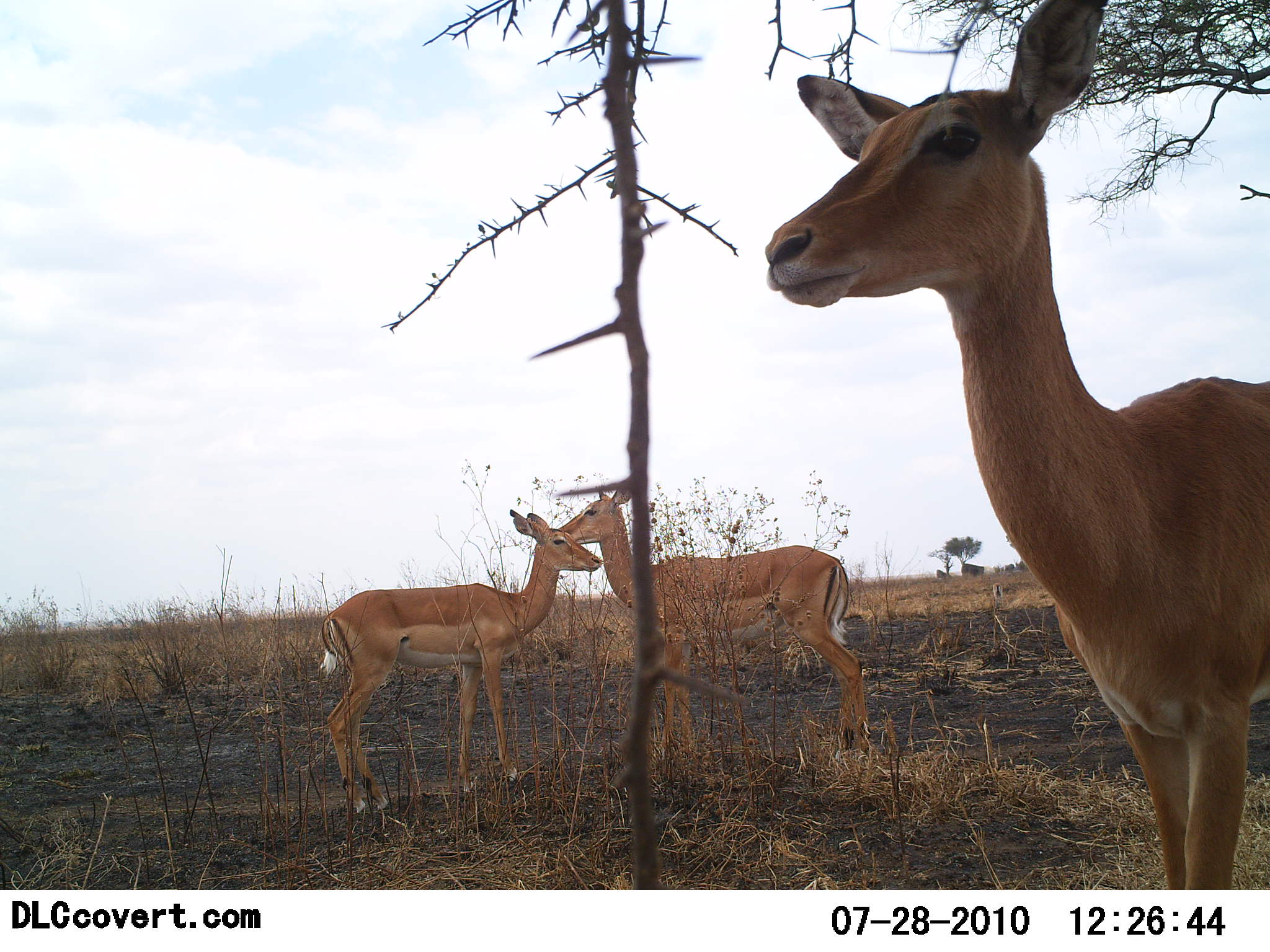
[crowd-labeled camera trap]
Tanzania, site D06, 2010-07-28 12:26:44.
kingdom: Animalia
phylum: Chordata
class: Mammalia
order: Artiodactyla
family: Bovidae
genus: Aepyceros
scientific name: Aepyceros melampus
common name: impala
Impala (Aepyceros melampus), count 3. Behavior (volunteer vote fractions): standing 100%, resting 0%, moving 0%, interacting 18%. Young present (vote fraction): 0%. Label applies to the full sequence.